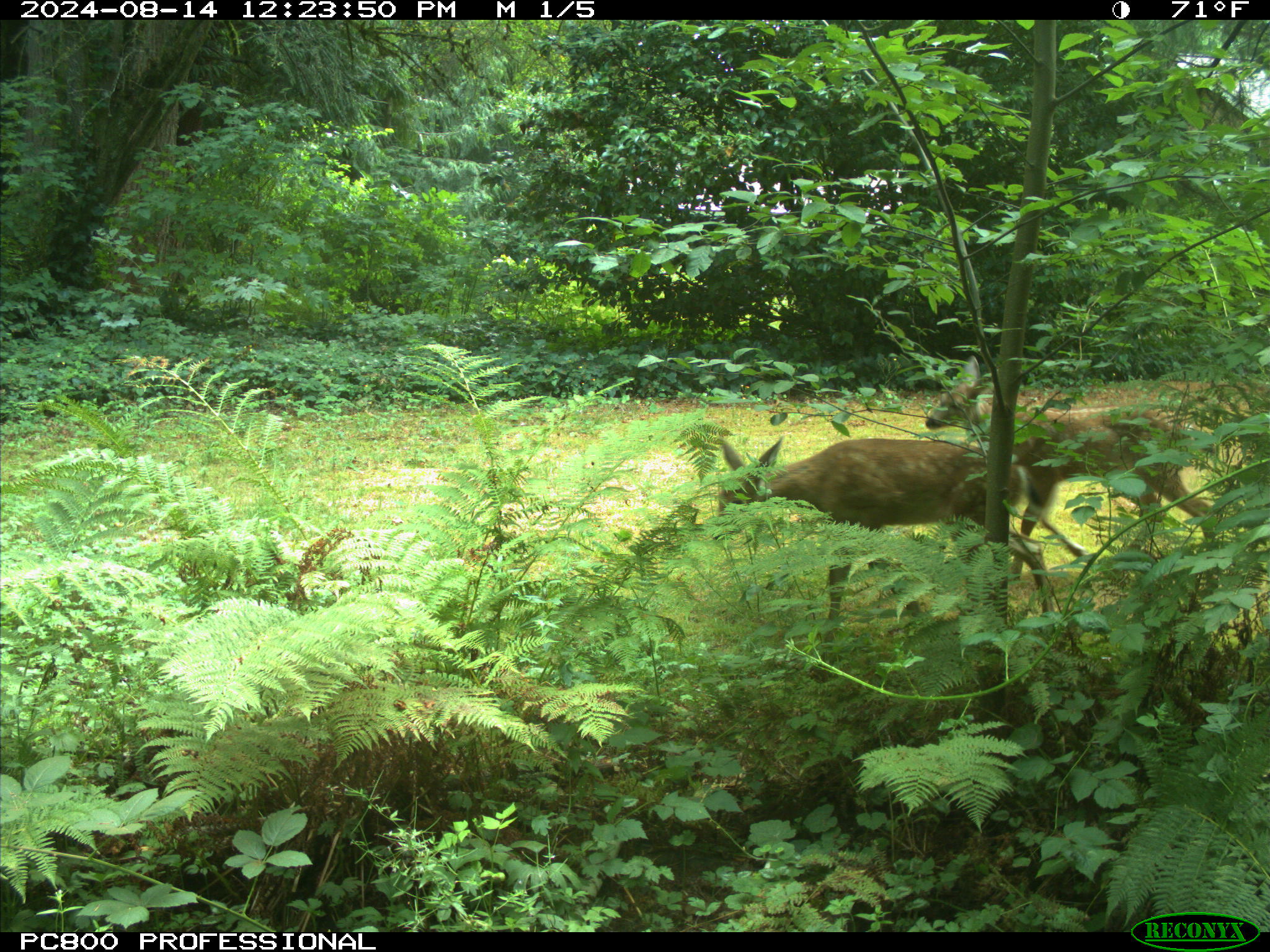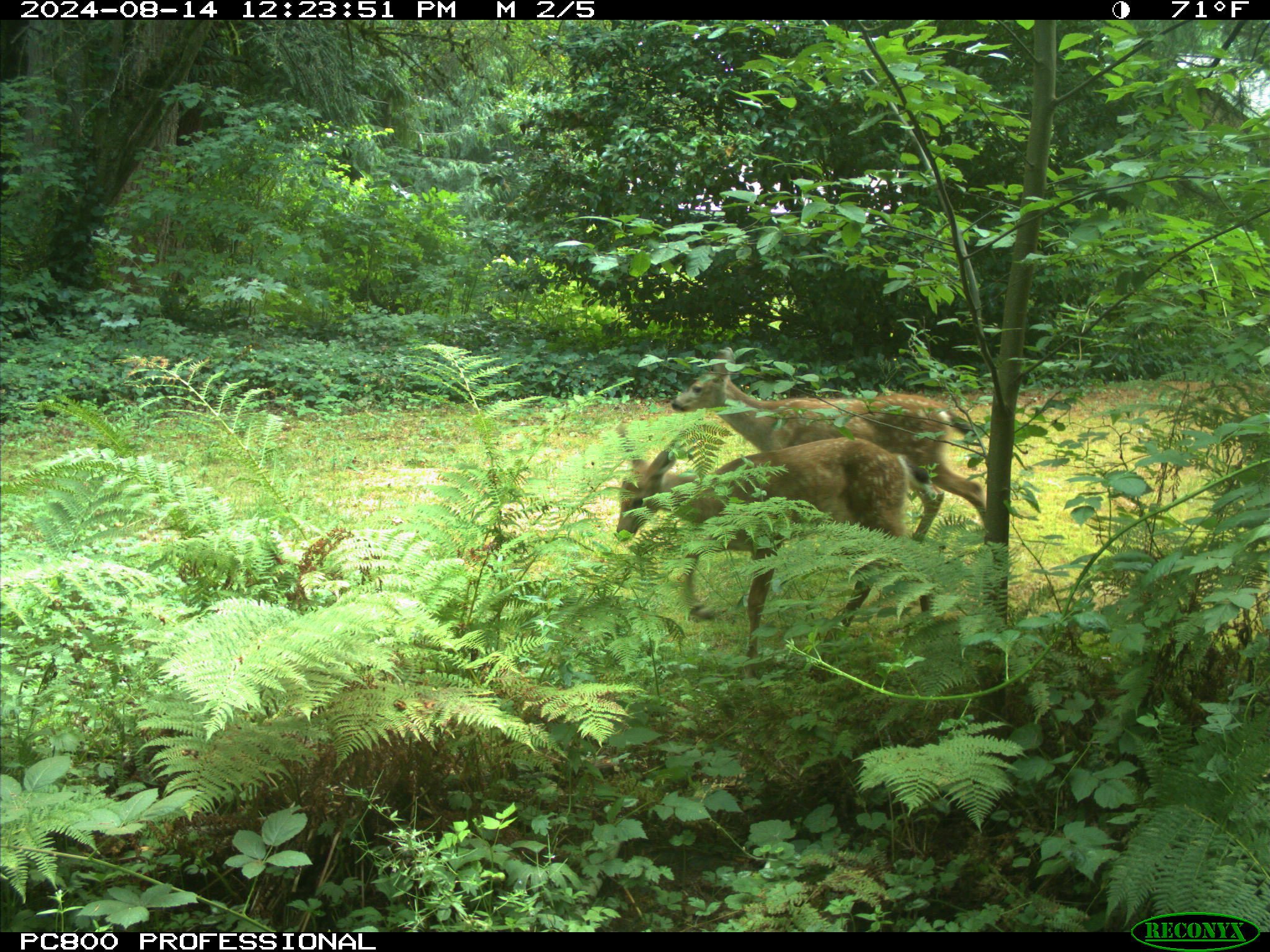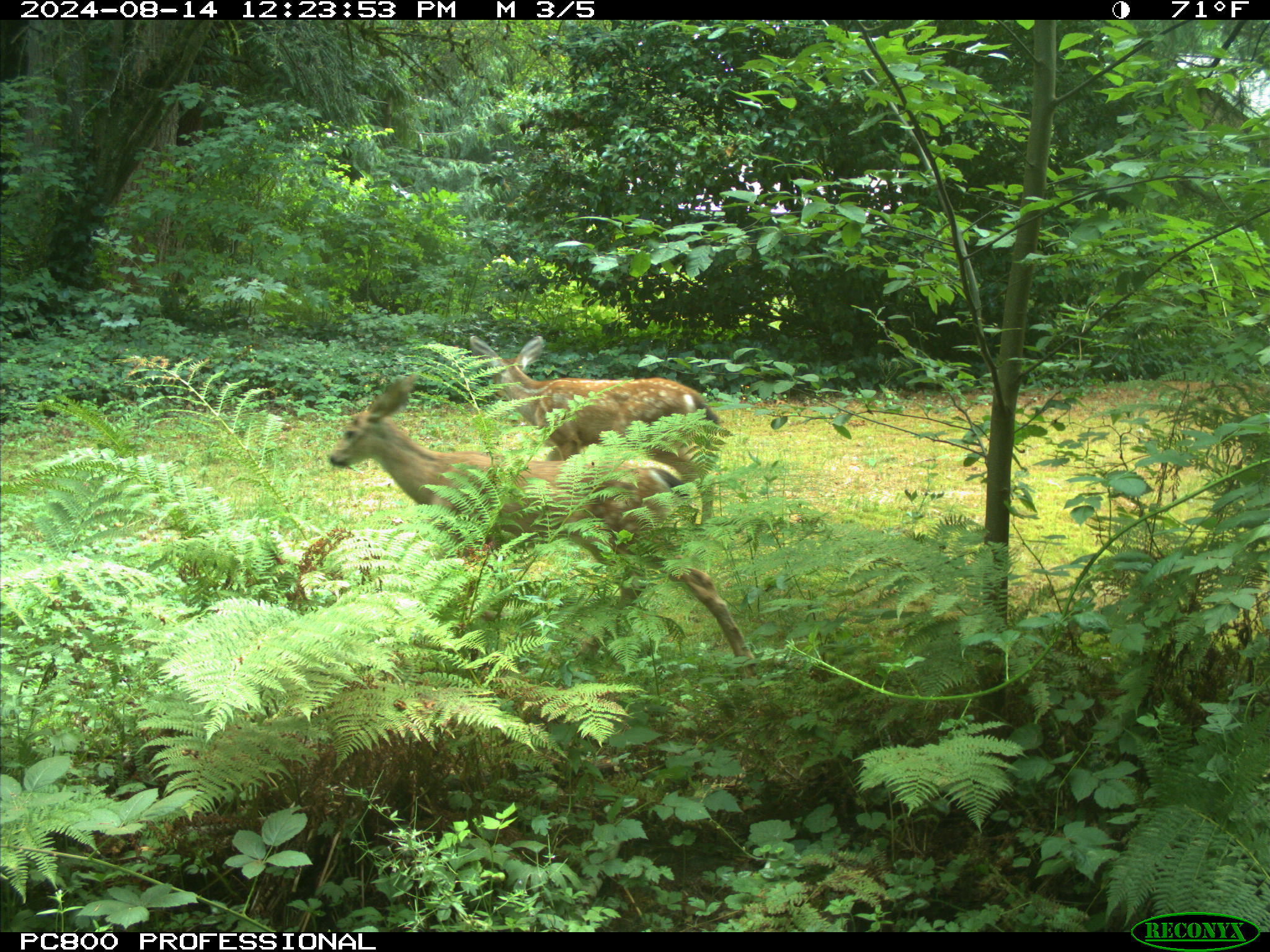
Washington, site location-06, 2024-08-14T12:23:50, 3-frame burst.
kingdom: Animalia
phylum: Chordata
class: Mammalia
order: Artiodactyla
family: Cervidae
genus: Odocoileus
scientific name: Odocoileus hemionus columbianus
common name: columbian blacktail deer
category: deer